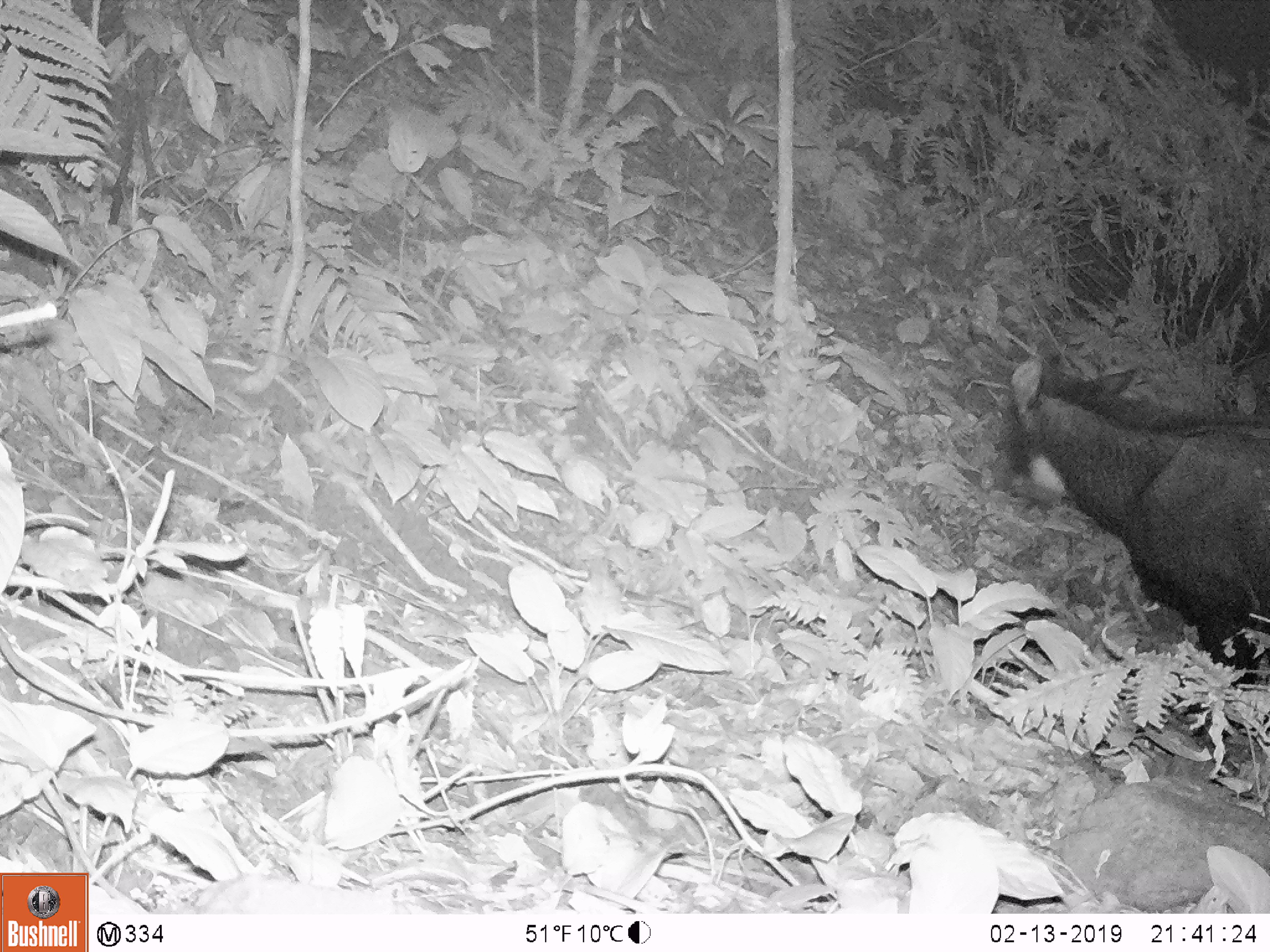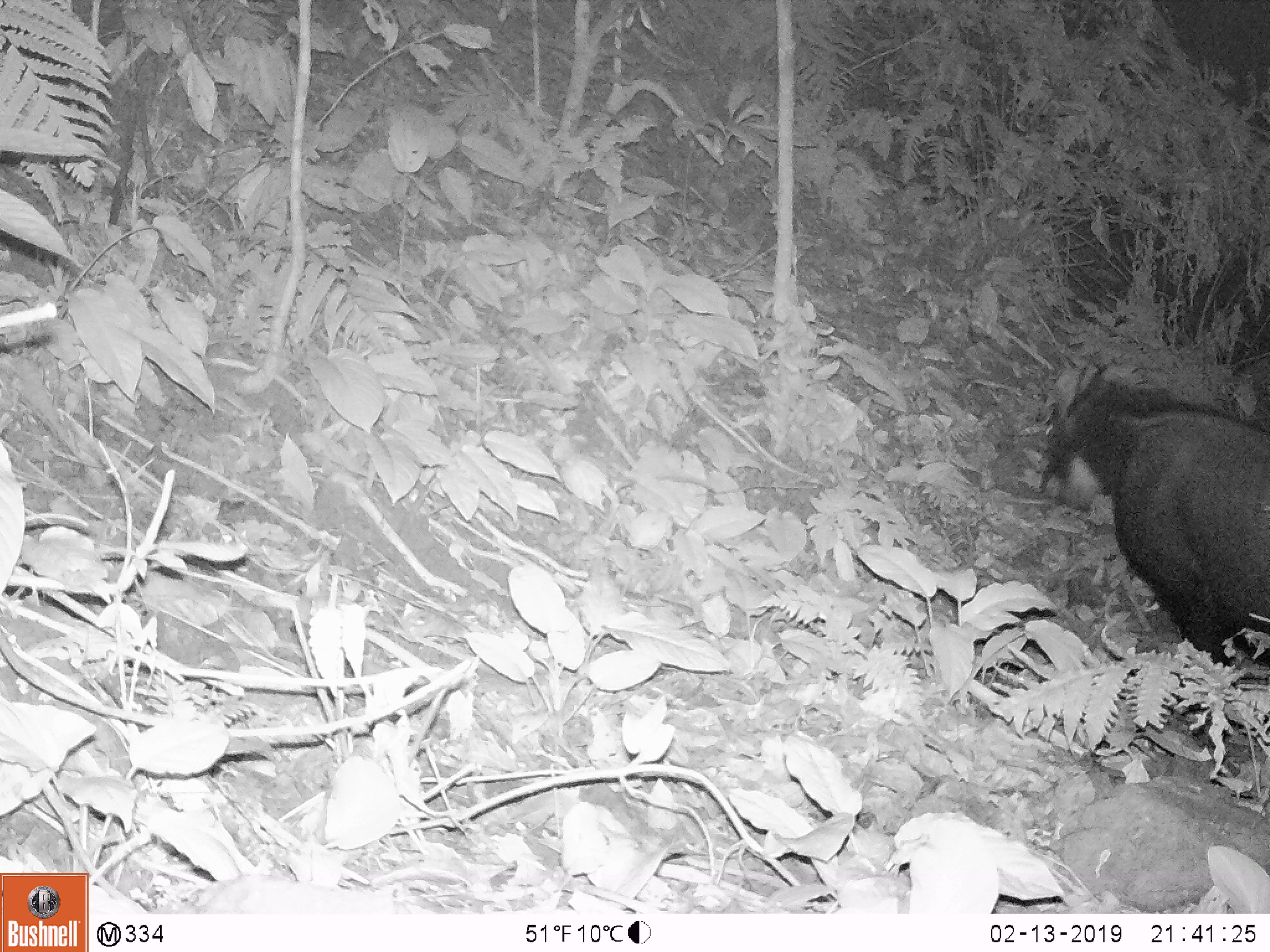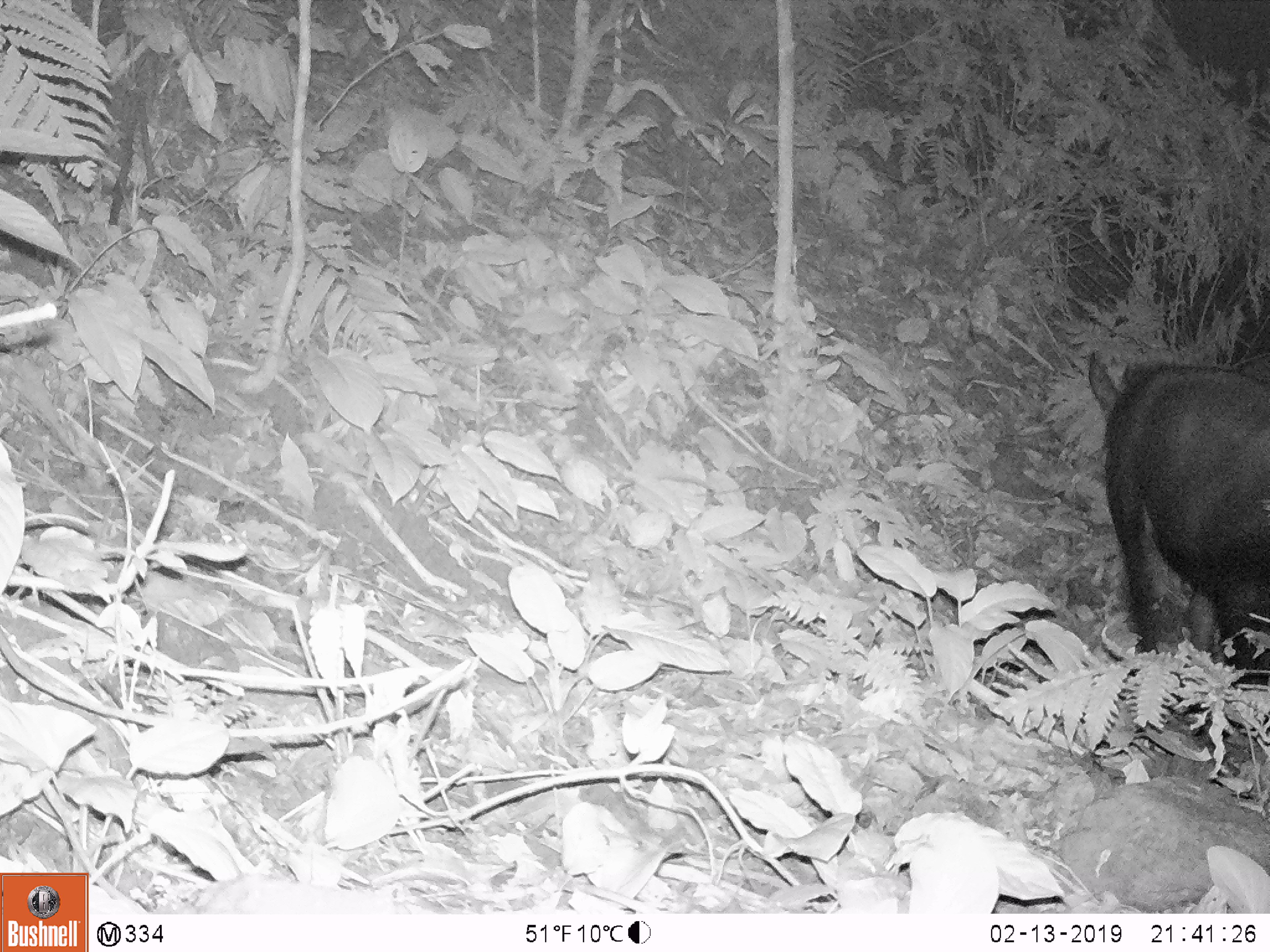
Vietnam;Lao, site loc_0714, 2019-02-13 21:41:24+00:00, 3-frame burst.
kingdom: Animalia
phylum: Chordata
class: Mammalia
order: Artiodactyla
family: Bovidae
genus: Capricornis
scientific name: Capricornis sumatraensis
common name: chinese serow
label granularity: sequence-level